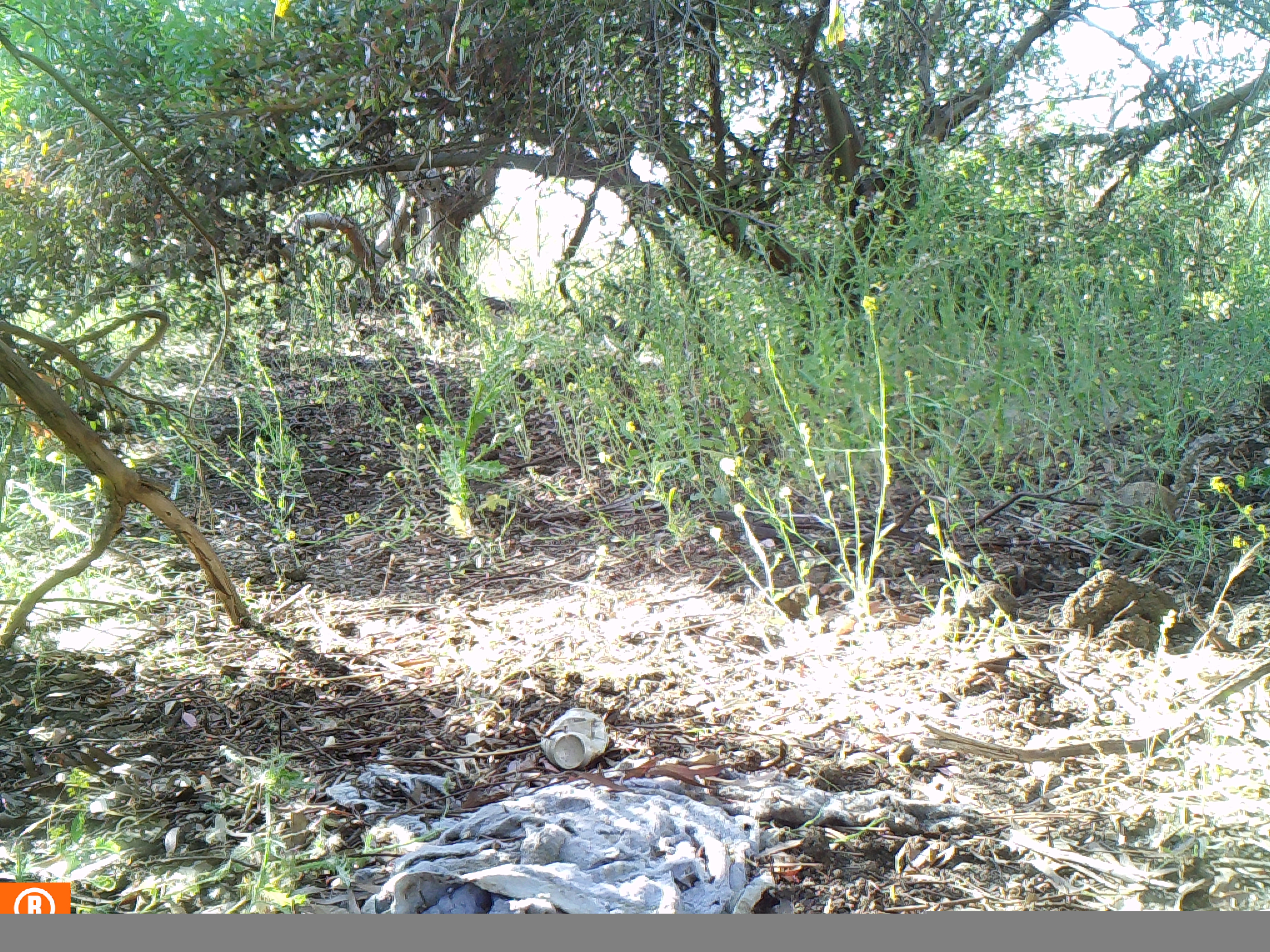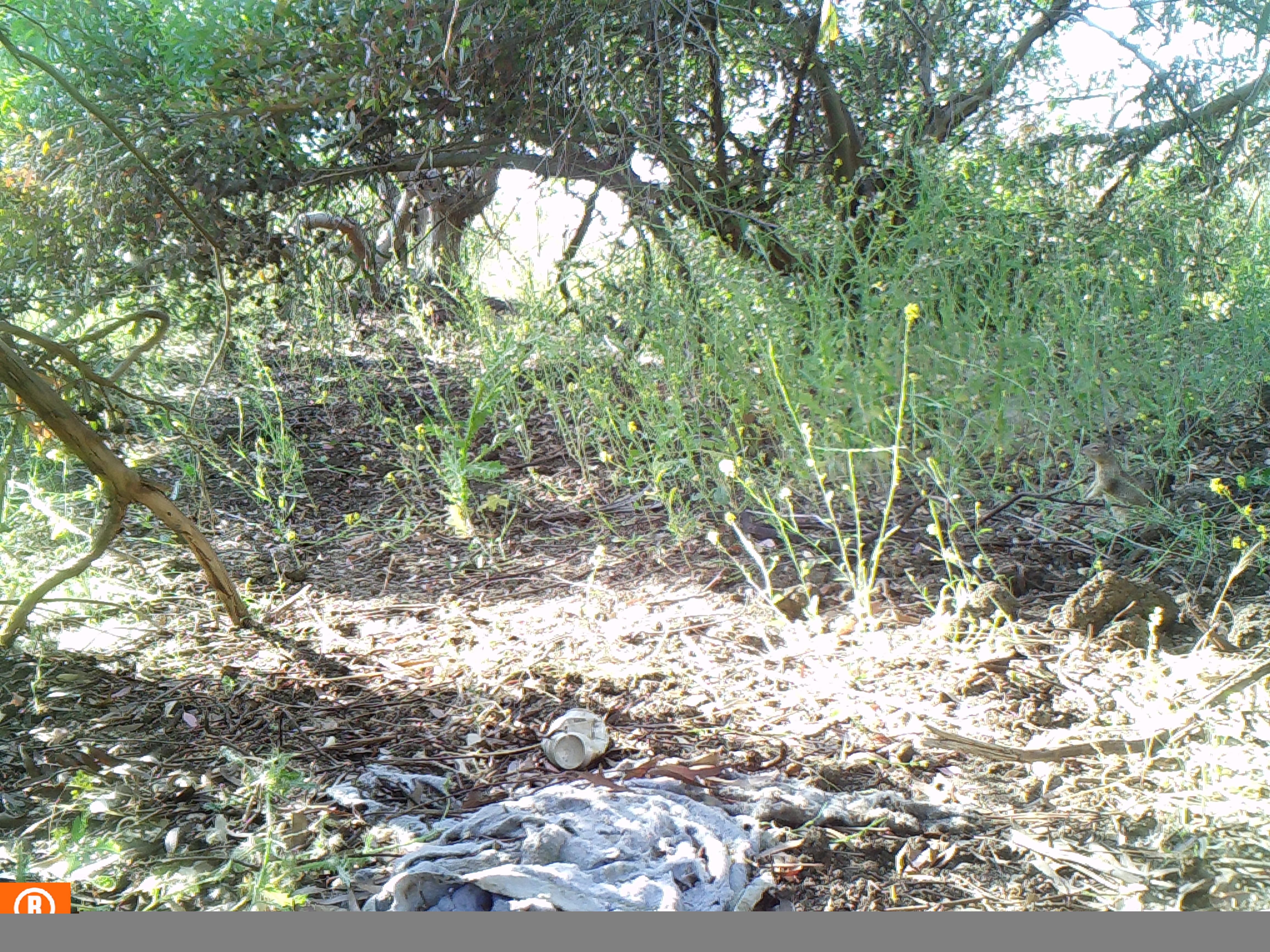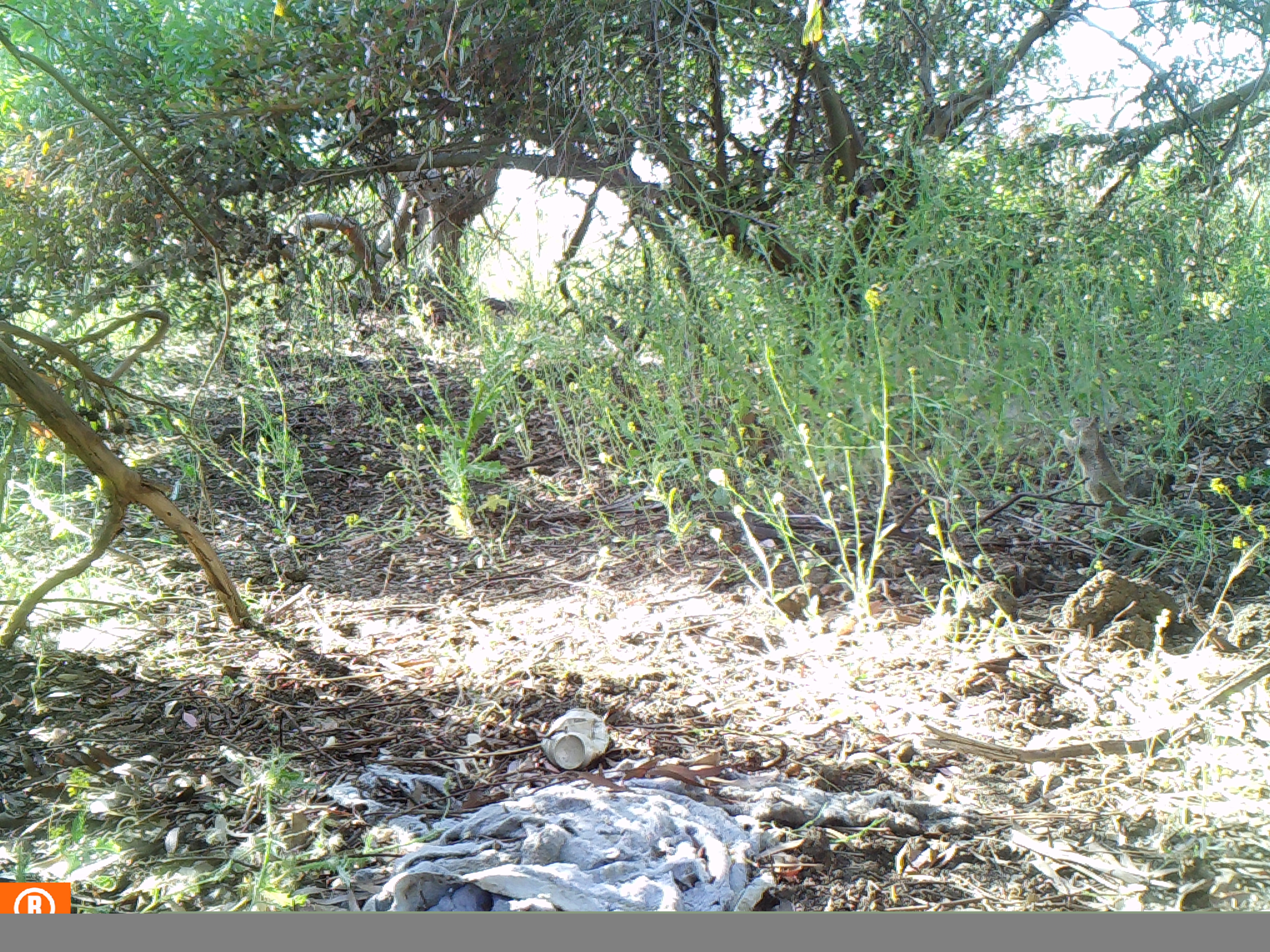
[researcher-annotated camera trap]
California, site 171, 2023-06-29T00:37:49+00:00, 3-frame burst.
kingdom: Animalia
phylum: Chordata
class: Mammalia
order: Rodentia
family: Sciuridae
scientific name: Sciuridae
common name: squirrel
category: unknown squirrel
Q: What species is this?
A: Unknown squirrel (squirrel) (Sciuridae).